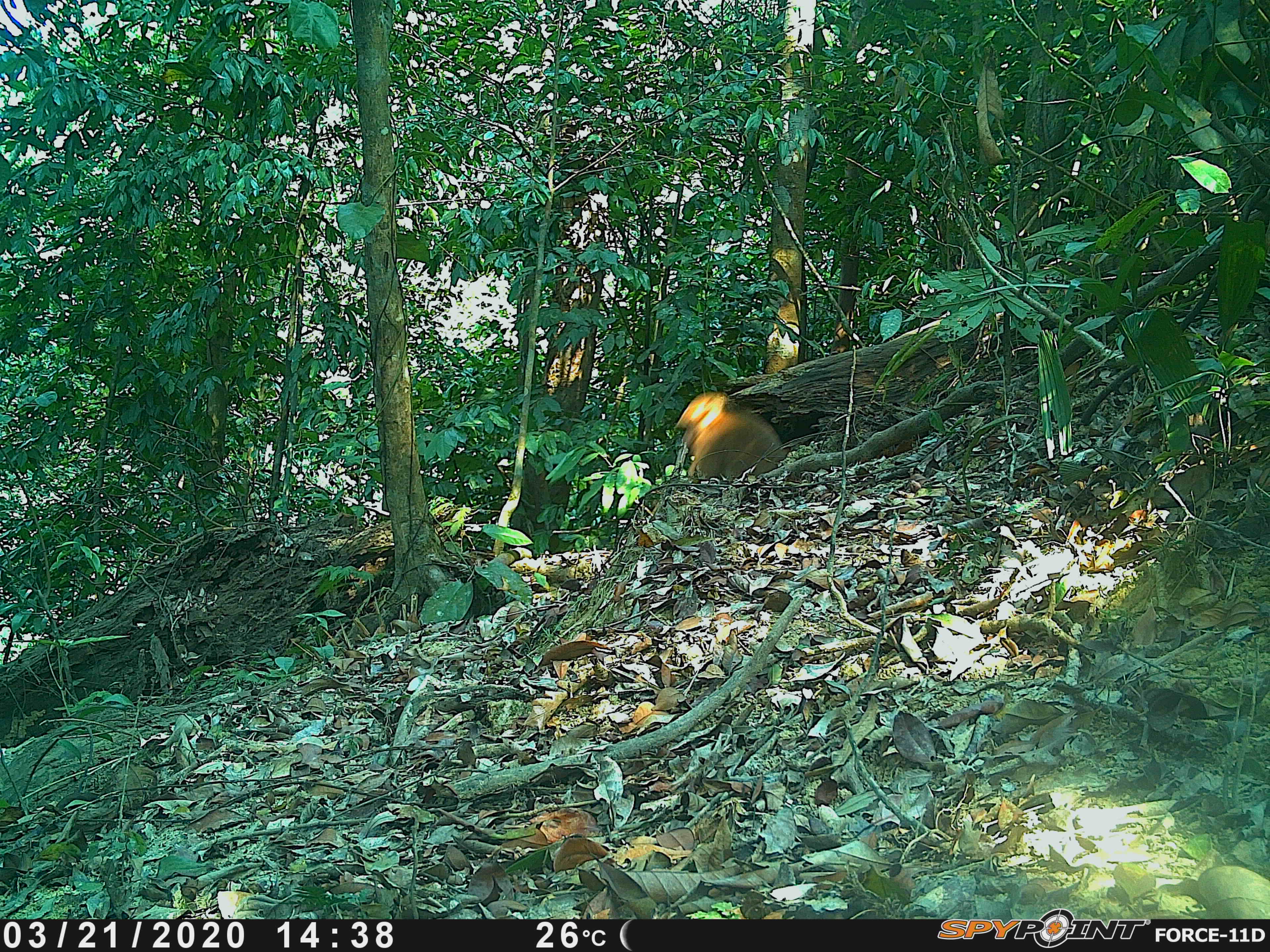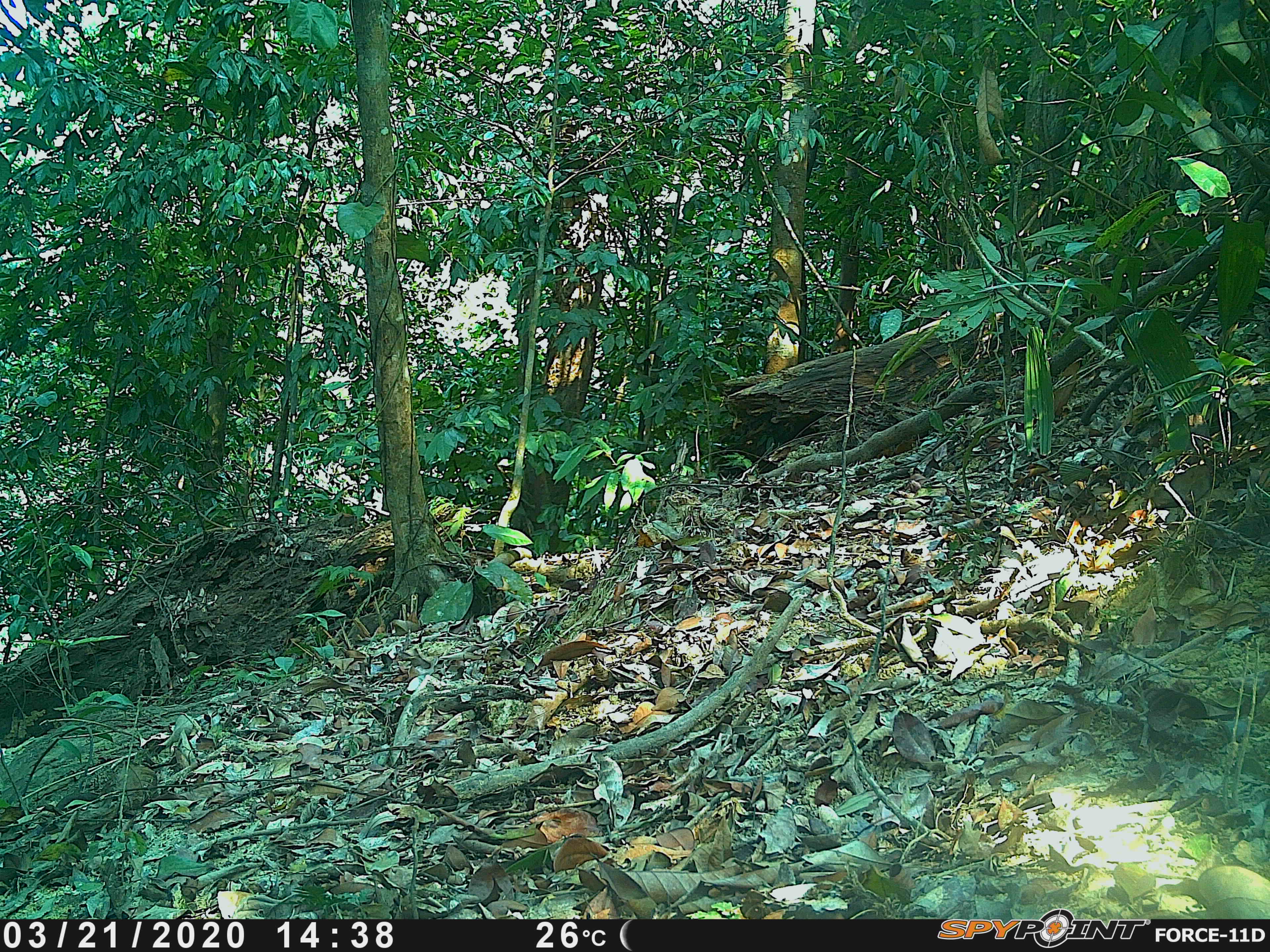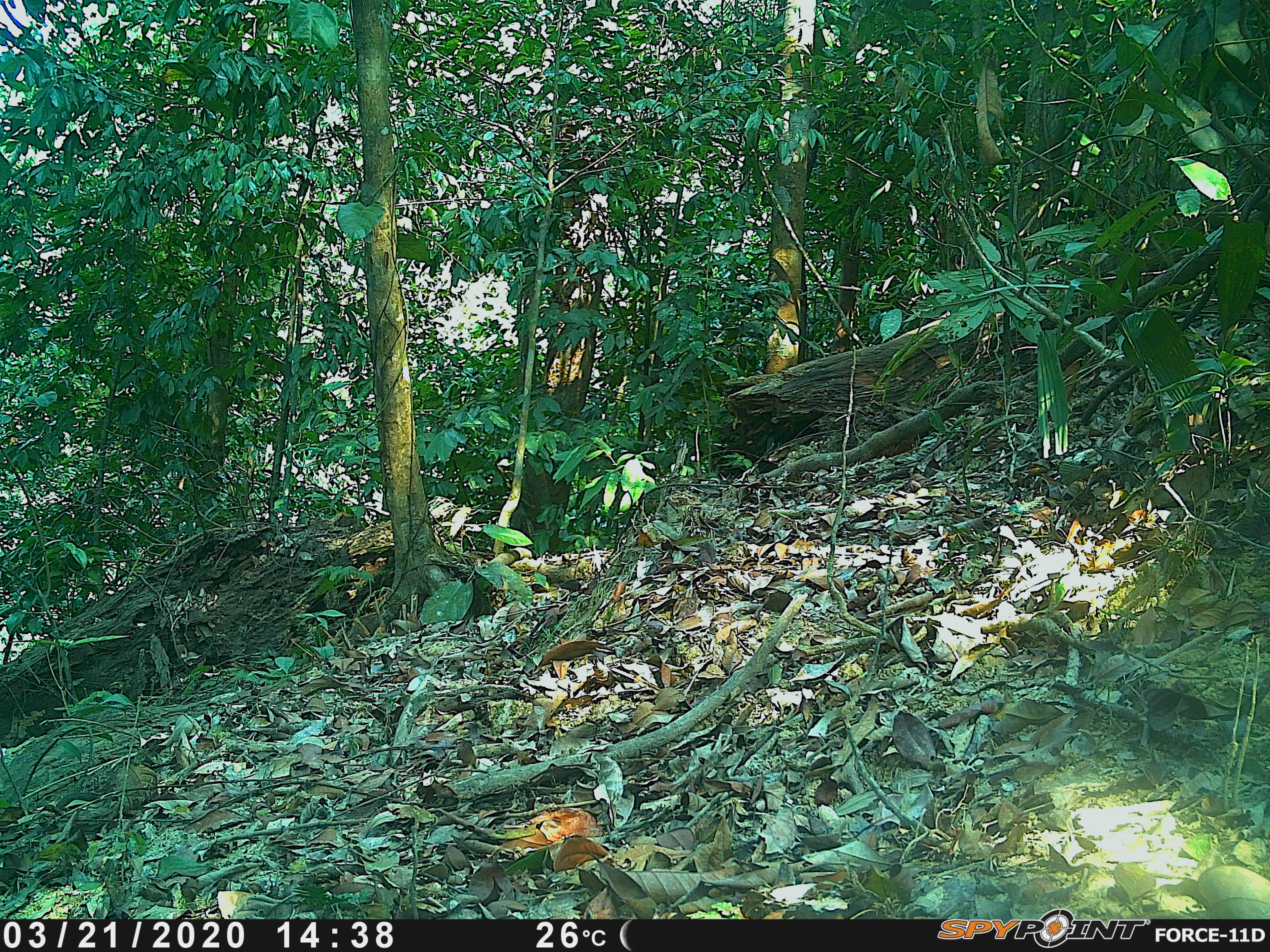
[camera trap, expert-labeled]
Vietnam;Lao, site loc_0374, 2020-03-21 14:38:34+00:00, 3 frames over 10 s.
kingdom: Animalia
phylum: Chordata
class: Mammalia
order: Primates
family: Cercopithecidae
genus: Macaca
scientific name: Macaca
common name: macaques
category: assam or rhesus macaque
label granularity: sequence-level